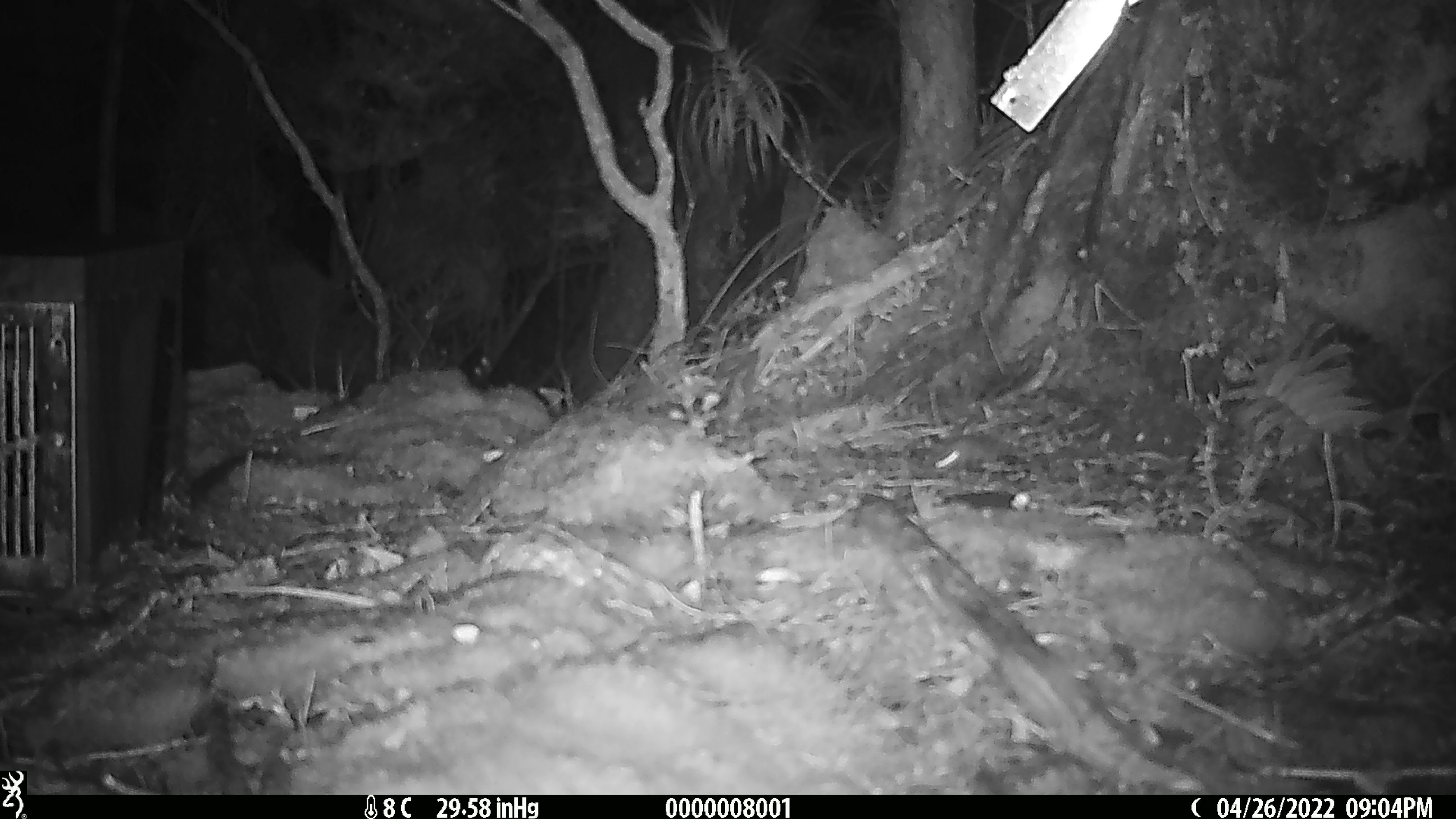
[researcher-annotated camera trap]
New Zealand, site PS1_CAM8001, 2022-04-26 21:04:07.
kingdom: Animalia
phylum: Chordata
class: Mammalia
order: Rodentia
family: Muridae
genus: Mus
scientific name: Mus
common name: mouse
Mouse (Mus).